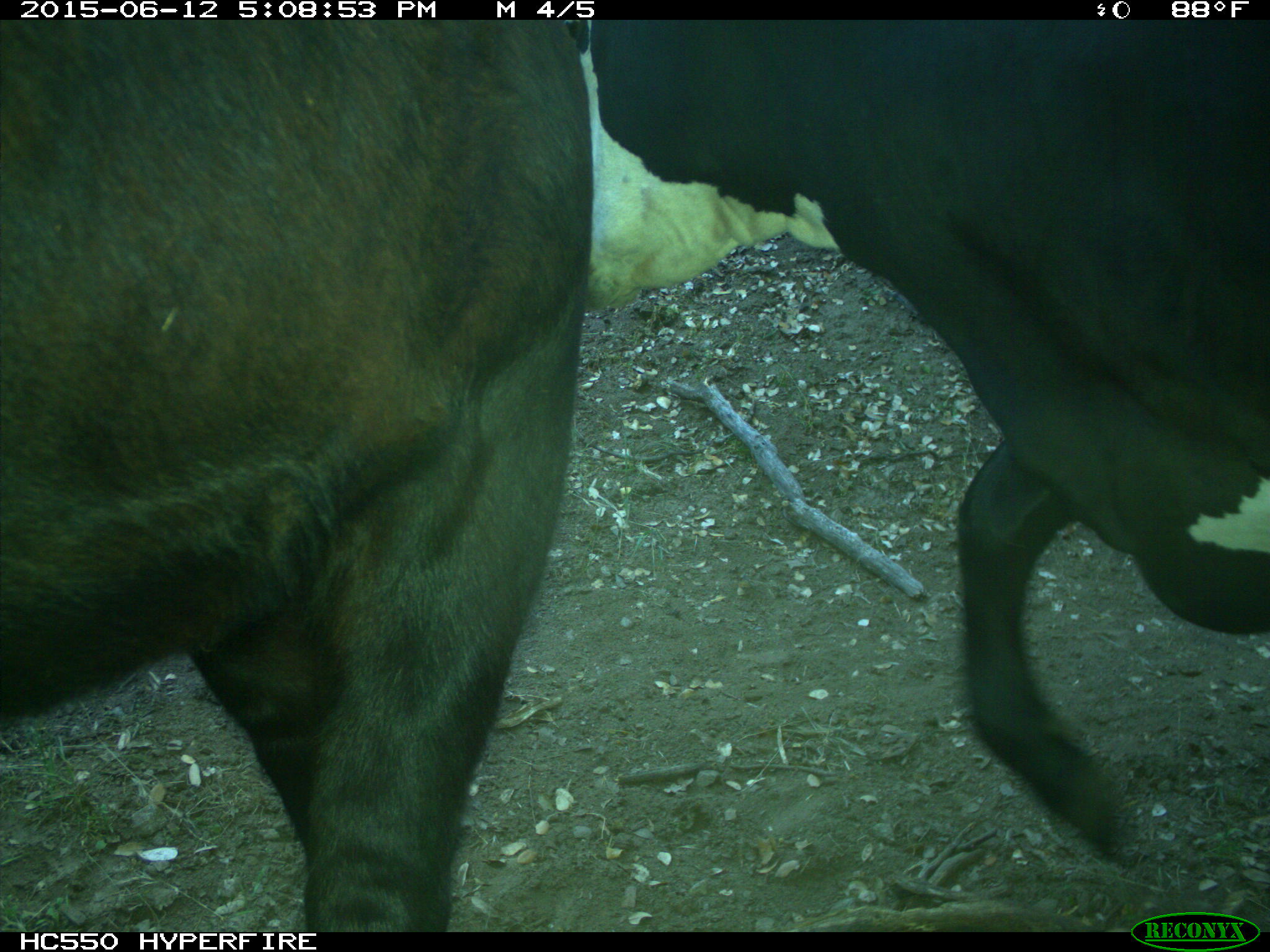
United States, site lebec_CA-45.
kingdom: Animalia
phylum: Chordata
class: Mammalia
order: Artiodactyla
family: Bovidae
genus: Bos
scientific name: Bos taurus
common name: domestic cow